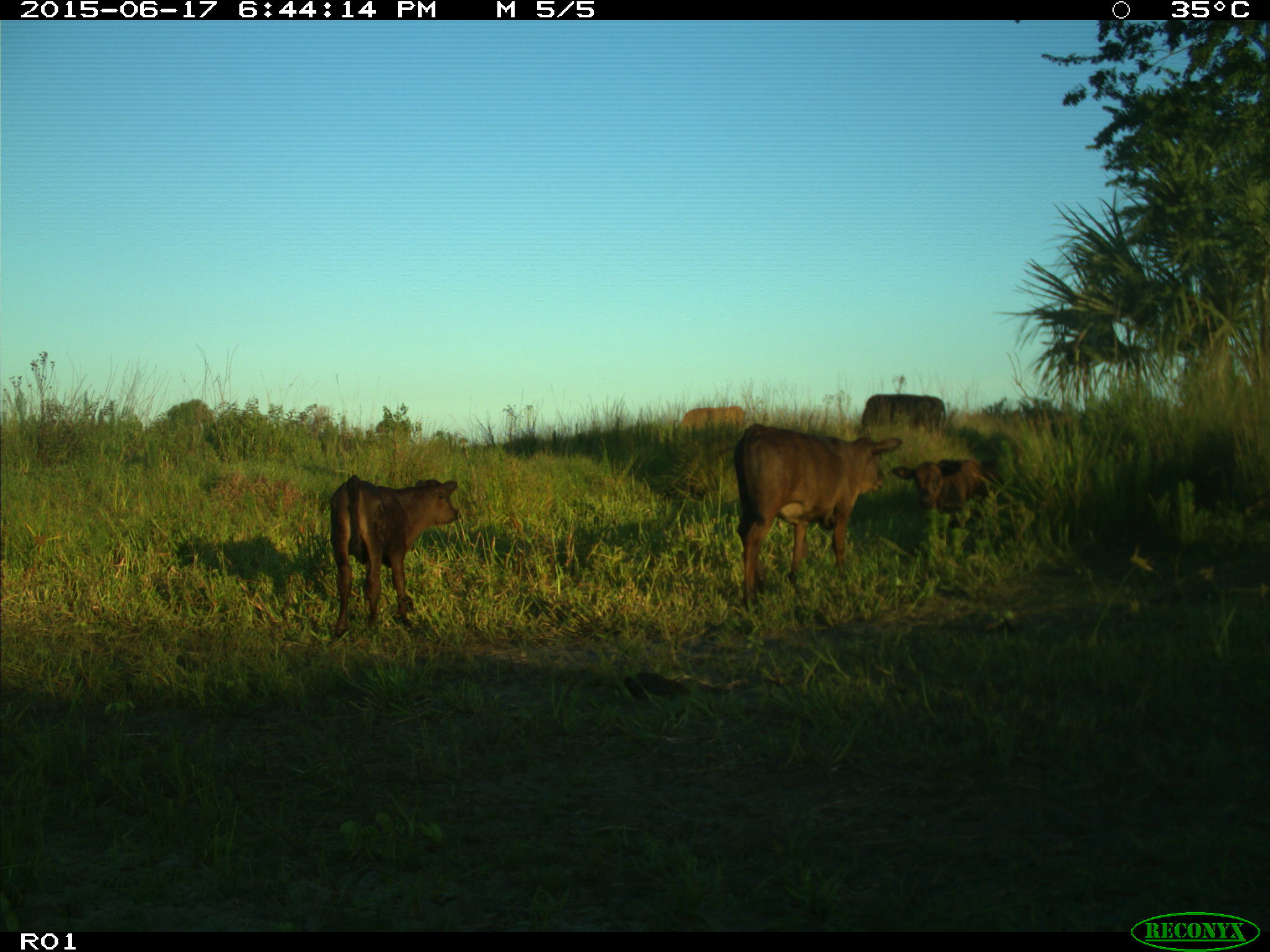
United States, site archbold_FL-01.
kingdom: Animalia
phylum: Chordata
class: Mammalia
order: Artiodactyla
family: Bovidae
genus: Bos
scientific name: Bos taurus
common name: domestic cow